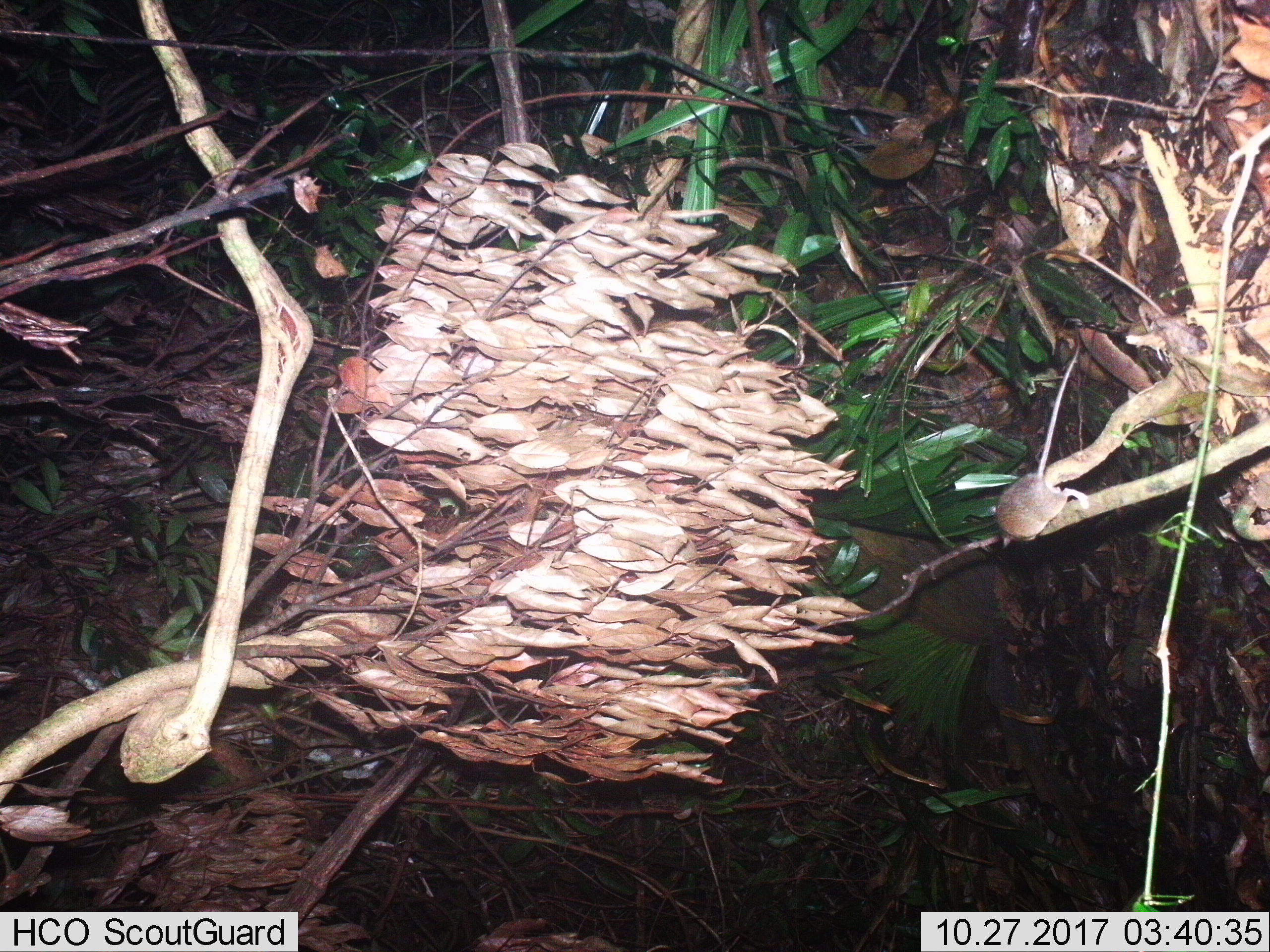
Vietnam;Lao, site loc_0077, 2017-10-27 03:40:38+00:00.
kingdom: Animalia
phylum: Chordata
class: Mammalia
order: Rodentia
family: Muridae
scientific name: Muridae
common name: old-world mice and rats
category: unidentified murid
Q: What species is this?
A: Unidentified murid (old-world mice and rats) (Muridae).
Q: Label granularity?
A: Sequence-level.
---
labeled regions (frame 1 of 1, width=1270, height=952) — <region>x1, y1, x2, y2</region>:
unidentified murid: <region>994, 342, 1089, 550</region>